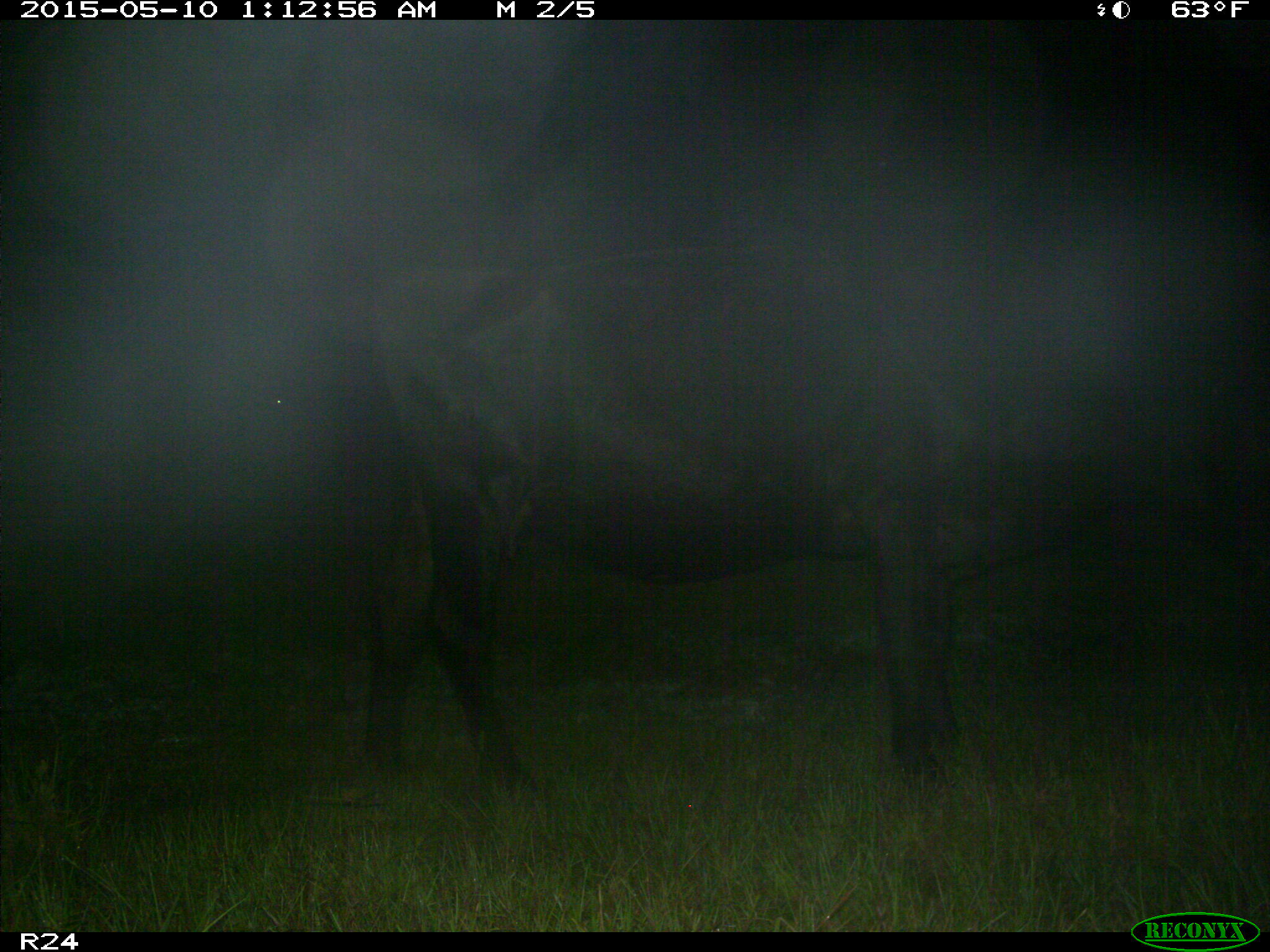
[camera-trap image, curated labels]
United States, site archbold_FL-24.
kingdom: Animalia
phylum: Chordata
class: Mammalia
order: Artiodactyla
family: Bovidae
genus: Bos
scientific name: Bos taurus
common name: domestic cow